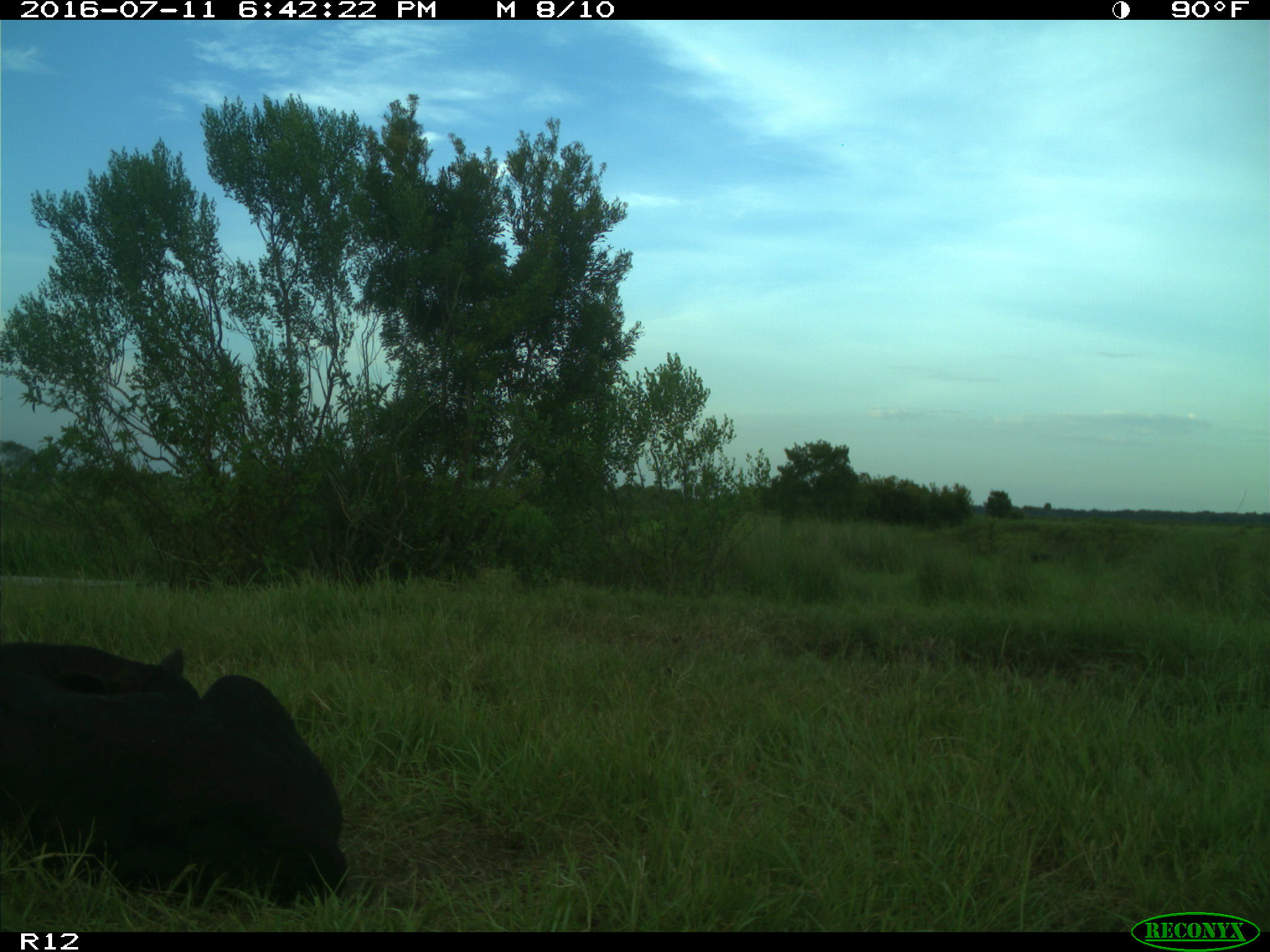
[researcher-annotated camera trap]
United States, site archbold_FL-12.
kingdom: Animalia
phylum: Chordata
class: Mammalia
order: Artiodactyla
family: Bovidae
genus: Bos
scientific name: Bos taurus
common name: domestic cow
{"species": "Bos taurus (domestic cow)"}